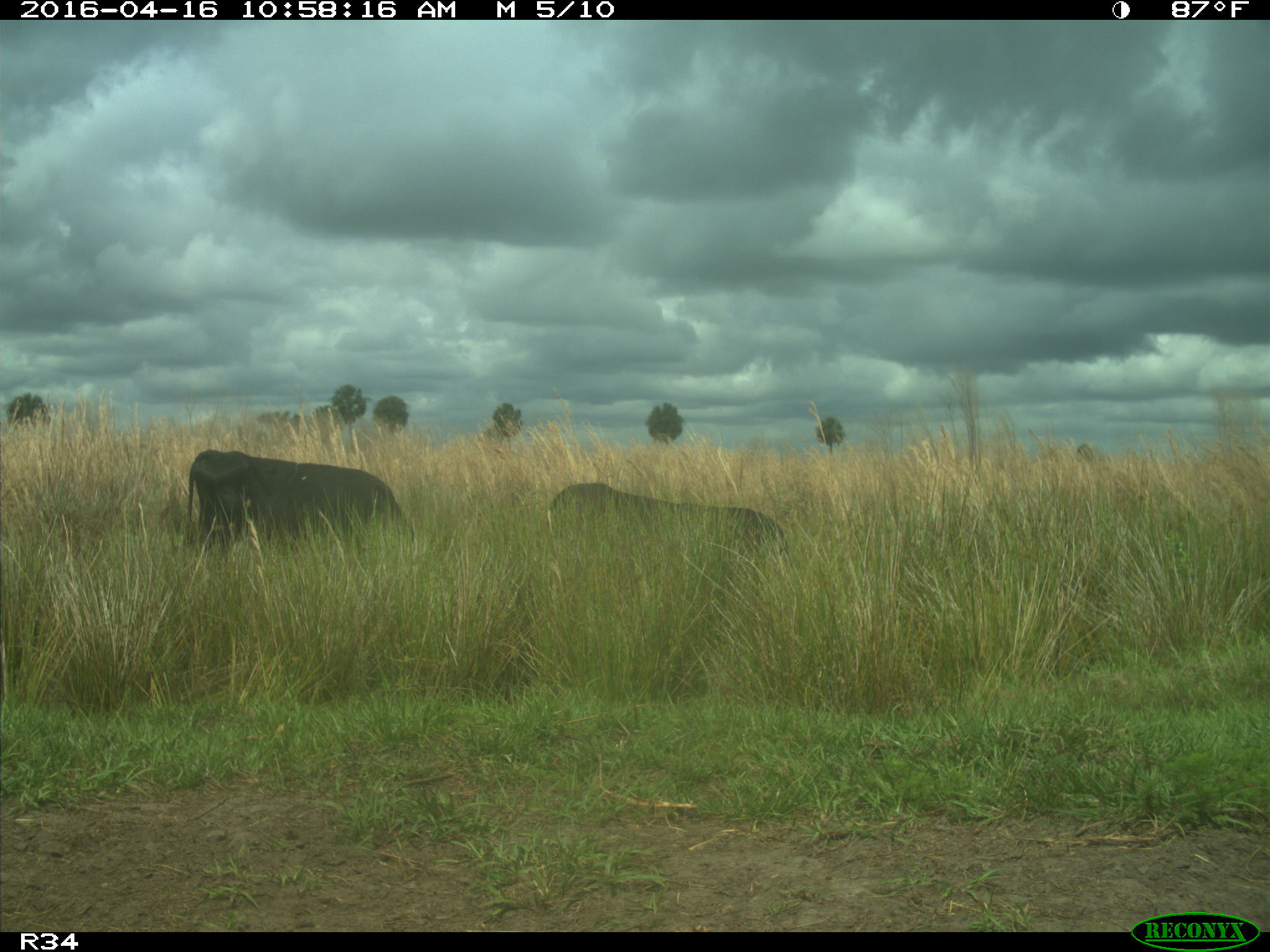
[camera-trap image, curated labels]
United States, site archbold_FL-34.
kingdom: Animalia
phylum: Chordata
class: Mammalia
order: Artiodactyla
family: Bovidae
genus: Bos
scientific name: Bos taurus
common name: domestic cow